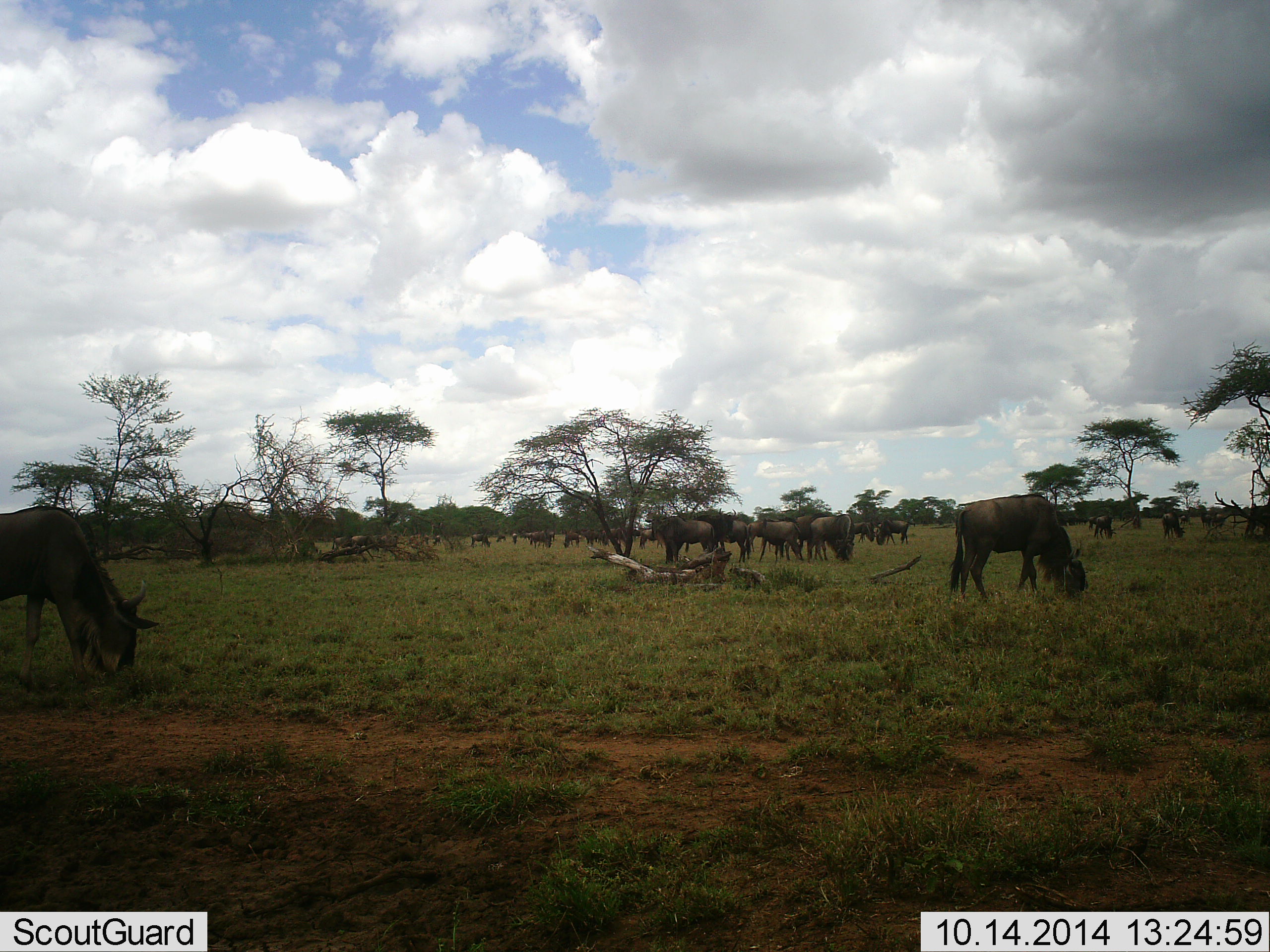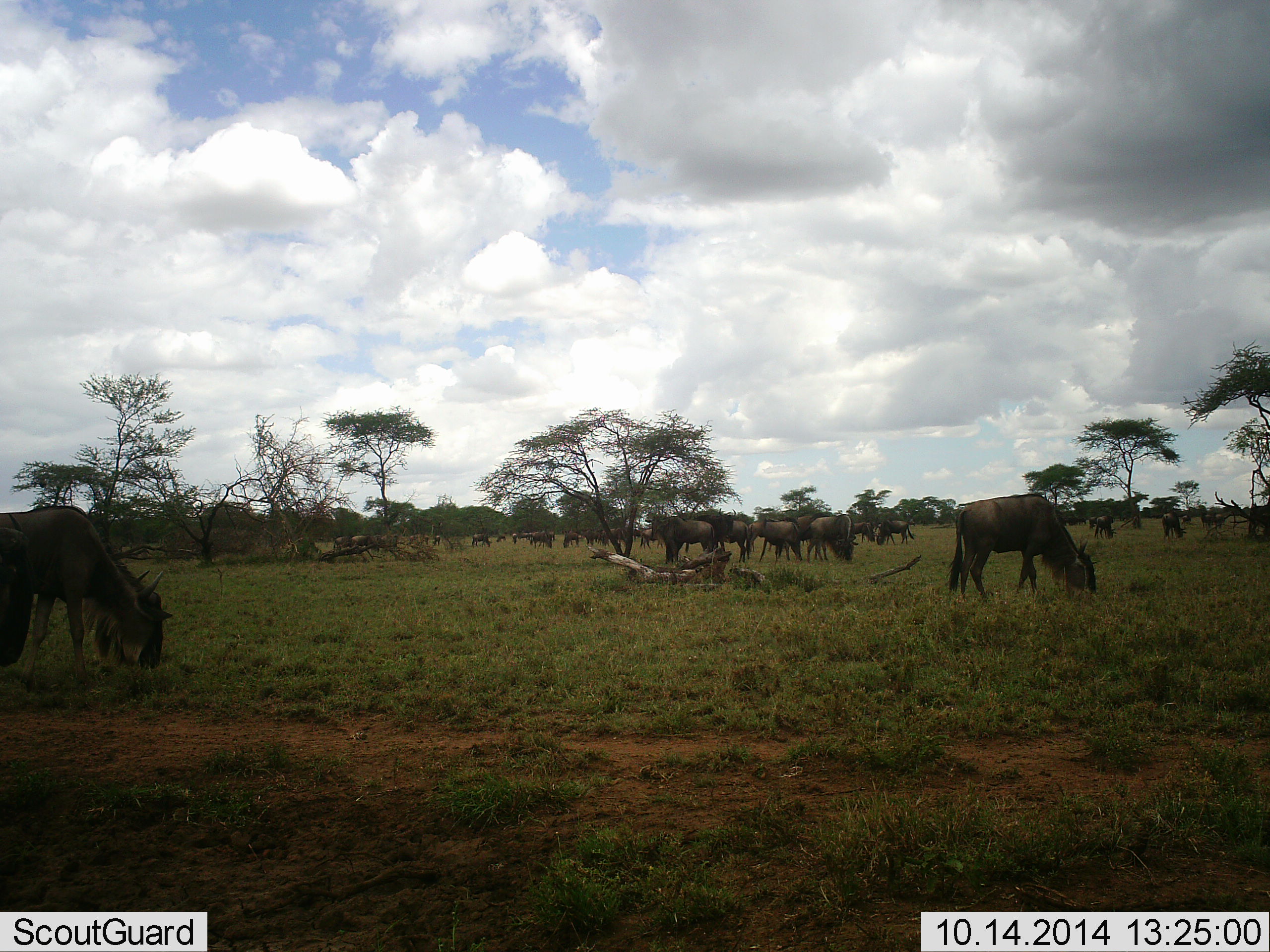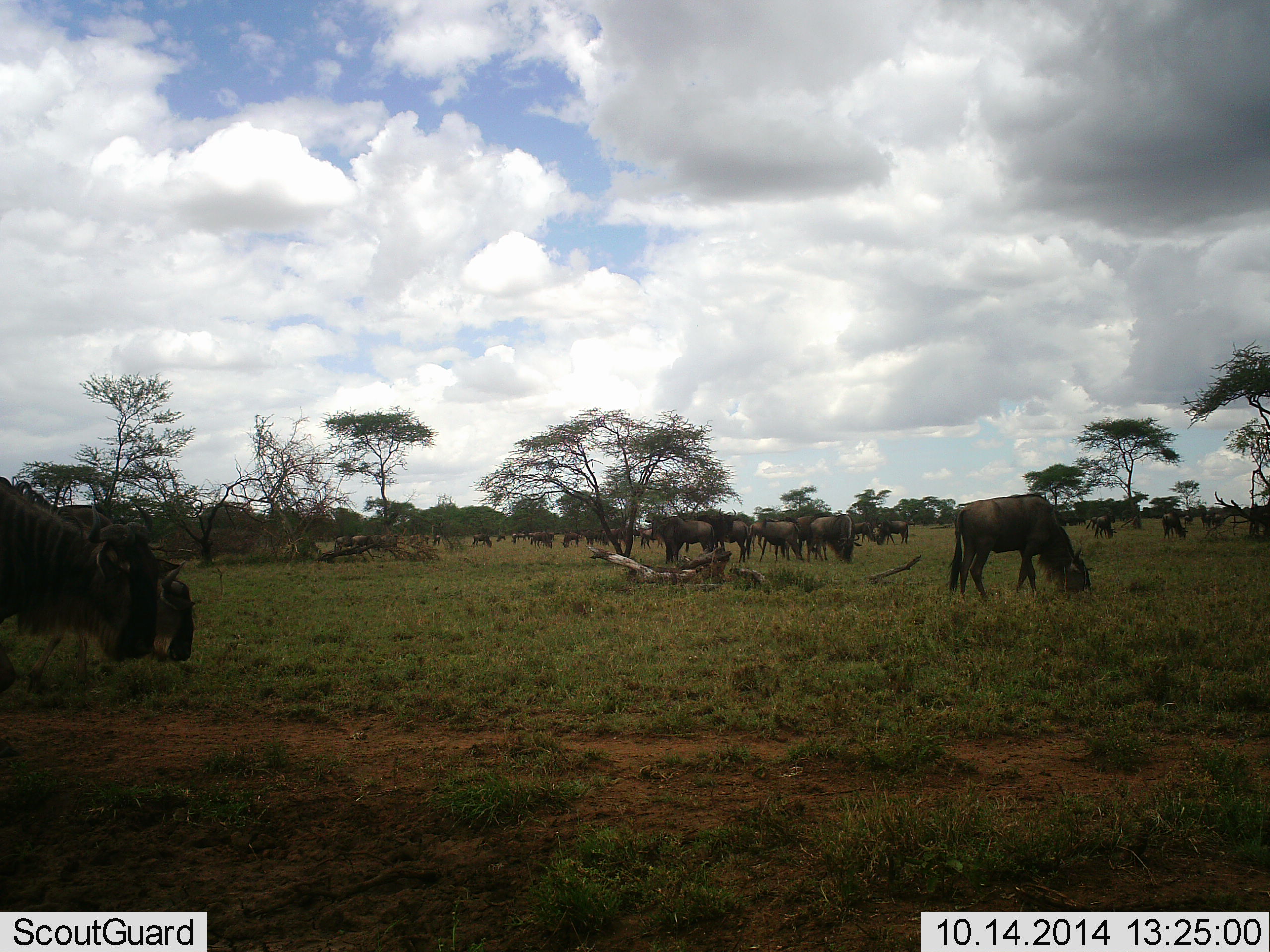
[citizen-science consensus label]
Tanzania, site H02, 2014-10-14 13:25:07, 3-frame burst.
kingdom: Animalia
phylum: Chordata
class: Mammalia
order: Artiodactyla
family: Bovidae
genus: Connochaetes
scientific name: Connochaetes taurinus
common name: blue wildebeest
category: wildebeest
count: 11-50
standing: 40%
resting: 0%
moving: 40%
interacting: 0%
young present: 0%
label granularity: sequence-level